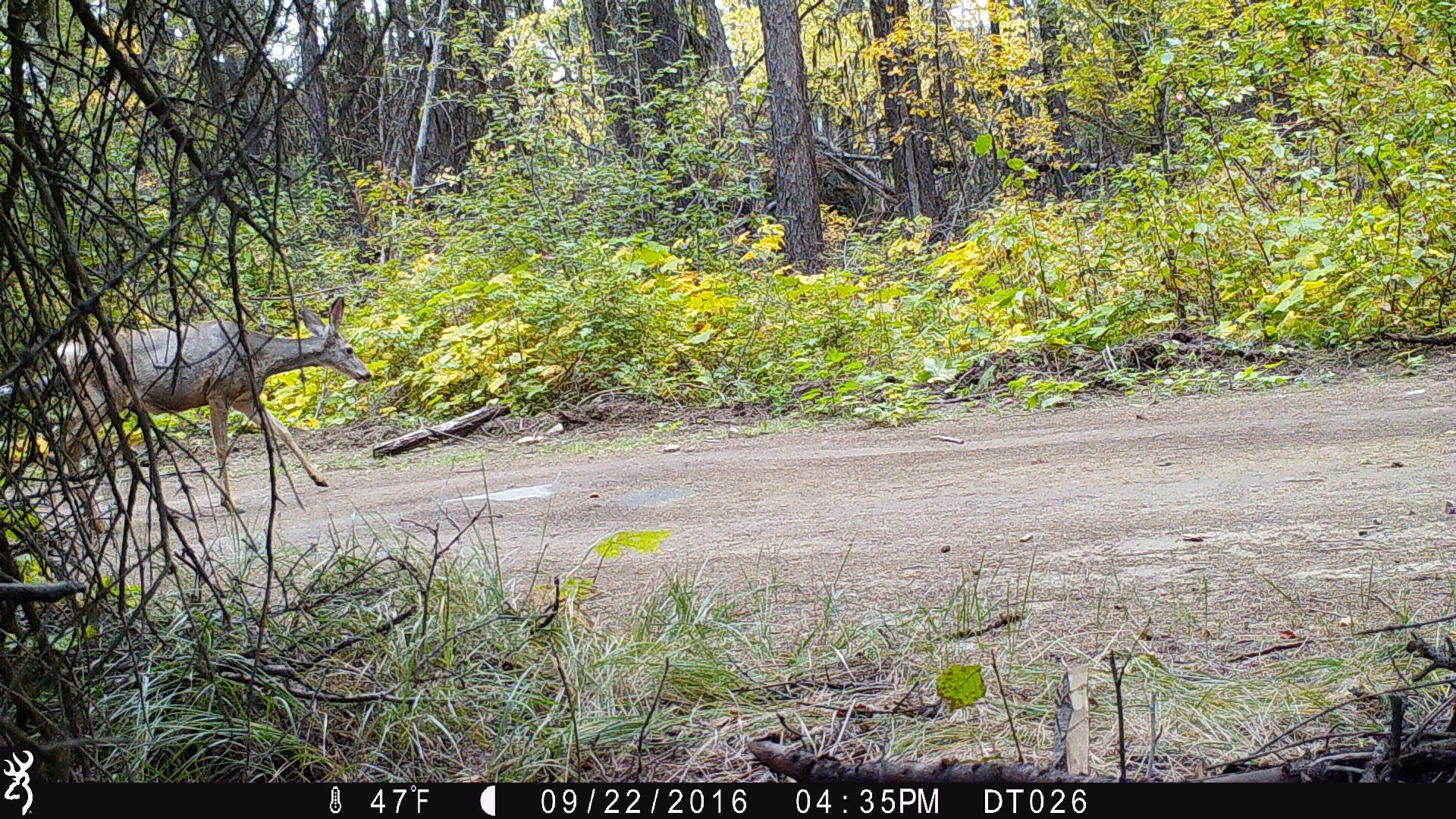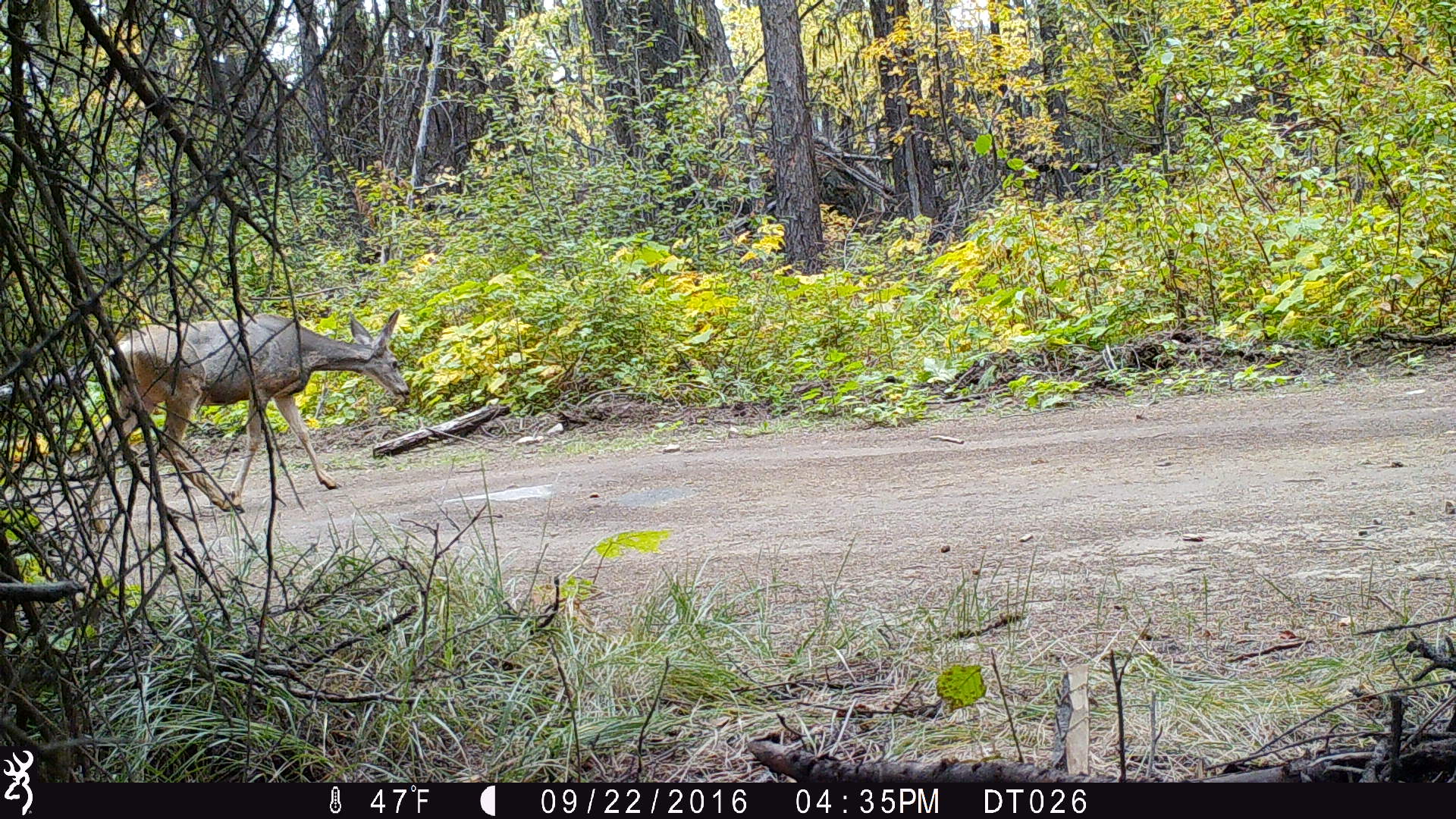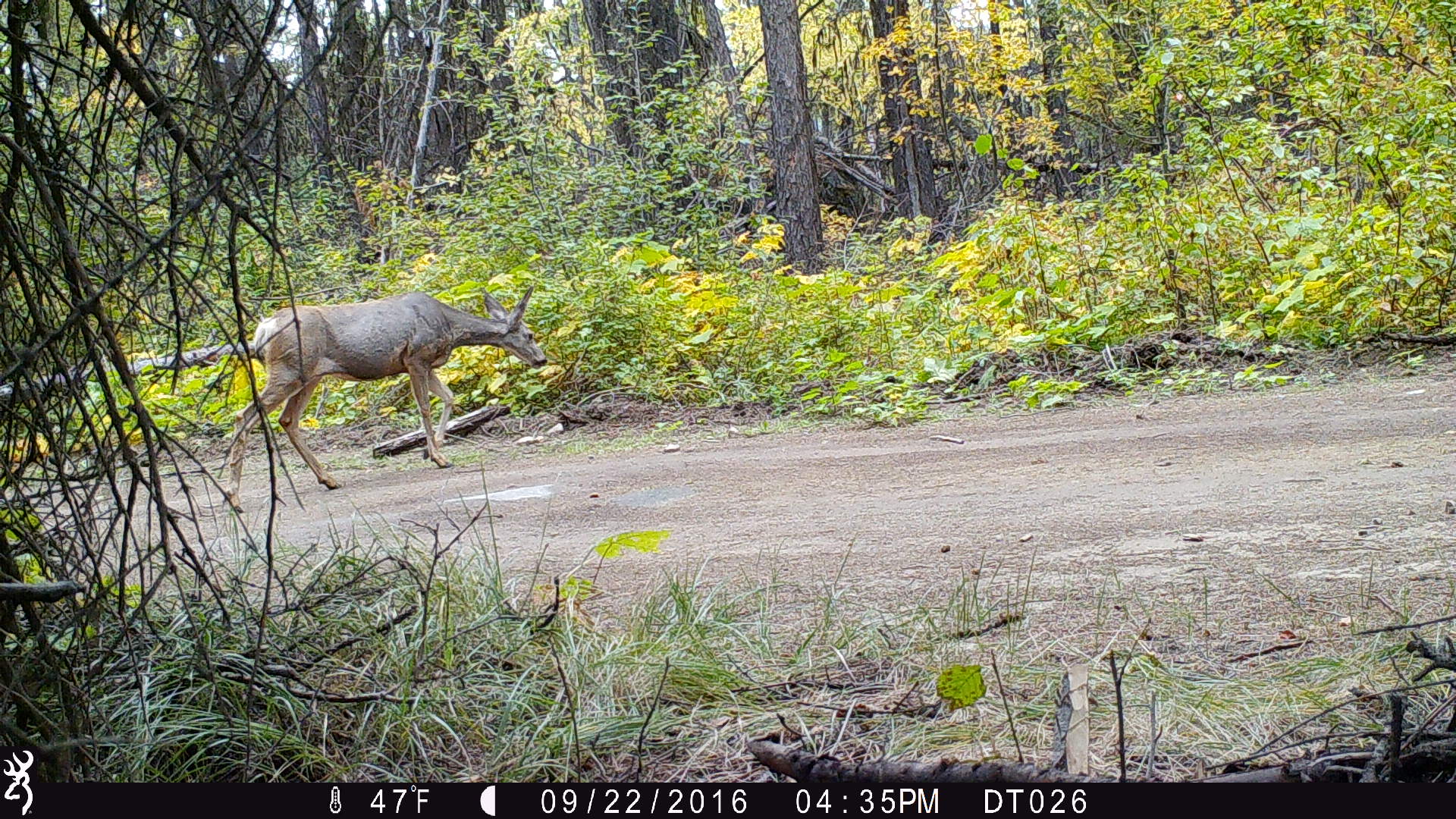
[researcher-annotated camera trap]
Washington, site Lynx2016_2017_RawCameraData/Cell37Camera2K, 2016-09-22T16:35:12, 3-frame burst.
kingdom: Animalia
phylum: Chordata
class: Mammalia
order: Artiodactyla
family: Cervidae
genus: Odocoileus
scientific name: Odocoileus hemionus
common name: mule deer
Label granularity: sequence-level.